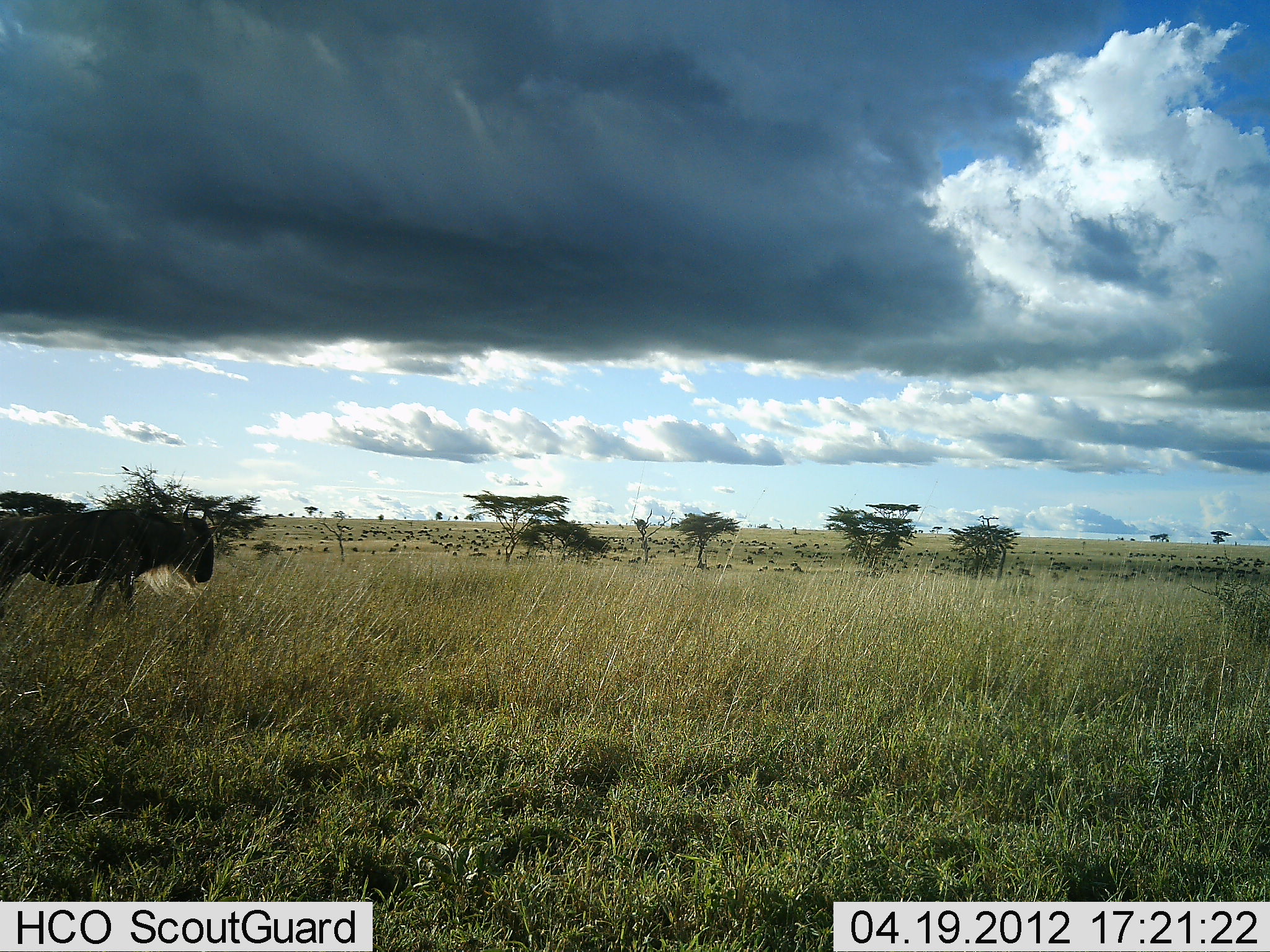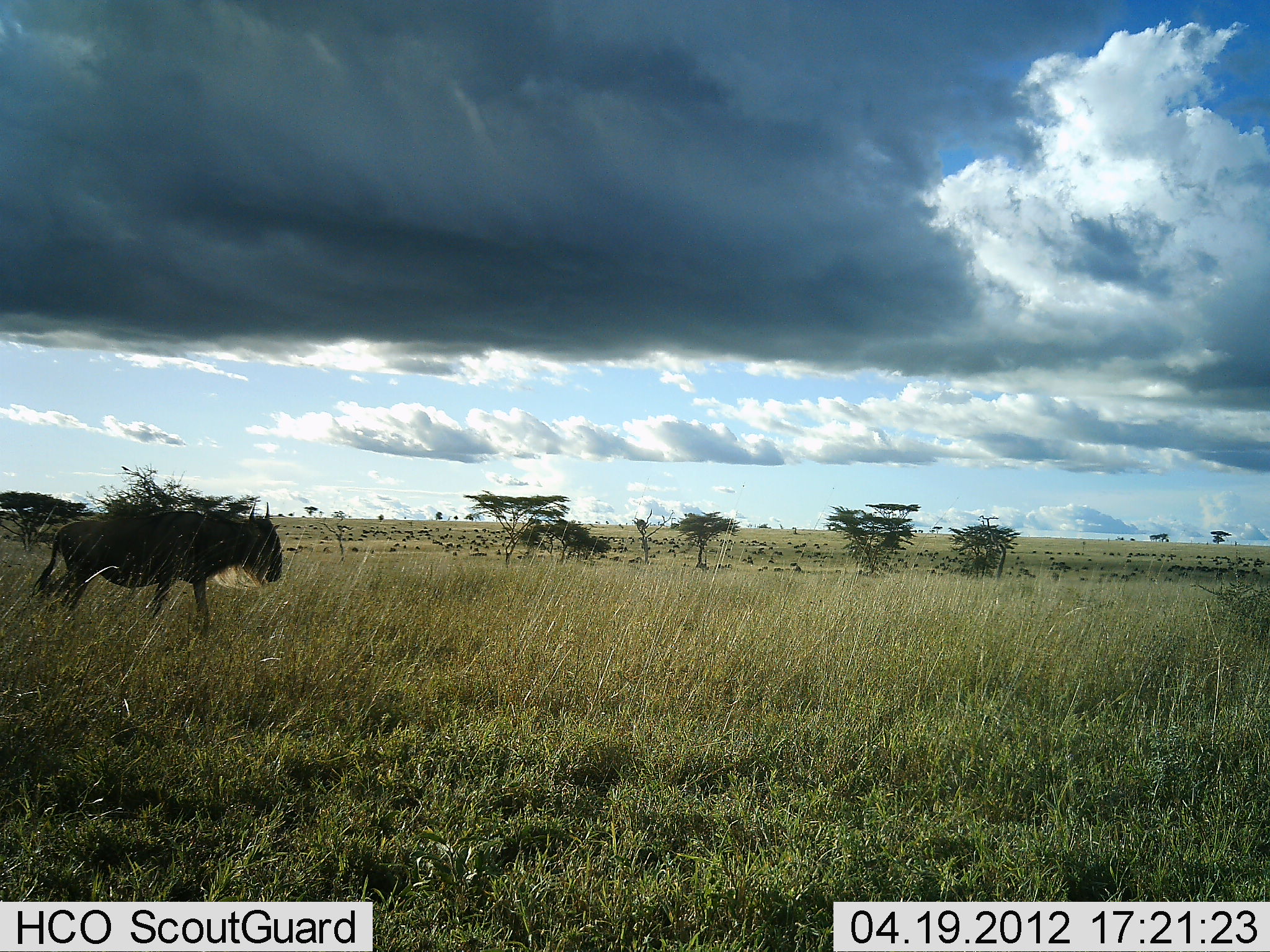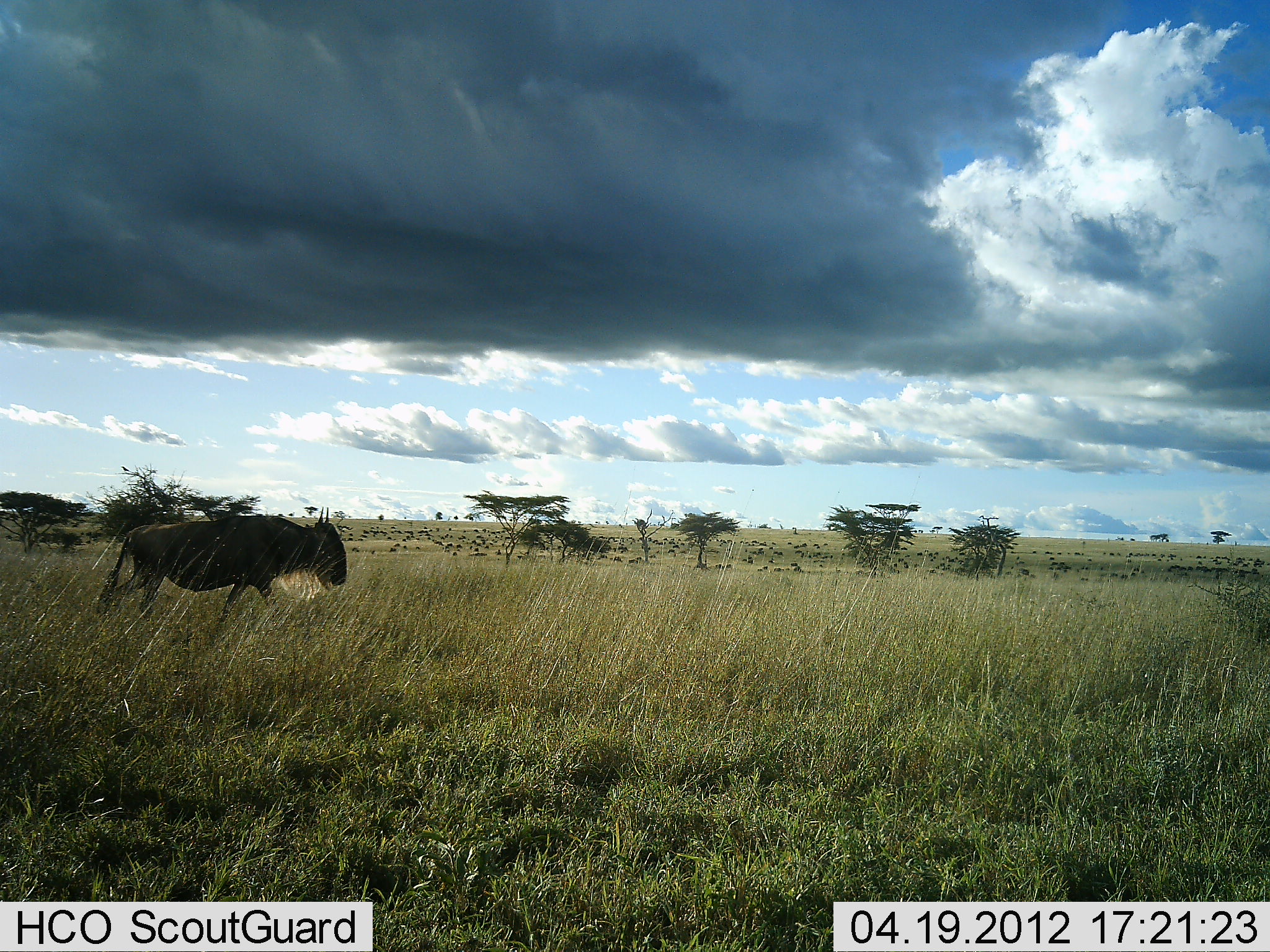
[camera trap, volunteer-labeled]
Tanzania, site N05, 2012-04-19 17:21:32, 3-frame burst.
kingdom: Animalia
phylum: Chordata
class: Mammalia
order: Artiodactyla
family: Bovidae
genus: Connochaetes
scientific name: Connochaetes taurinus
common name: blue wildebeest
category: wildebeest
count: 1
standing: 7%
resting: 0%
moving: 100%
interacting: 0%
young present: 0%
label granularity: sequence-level